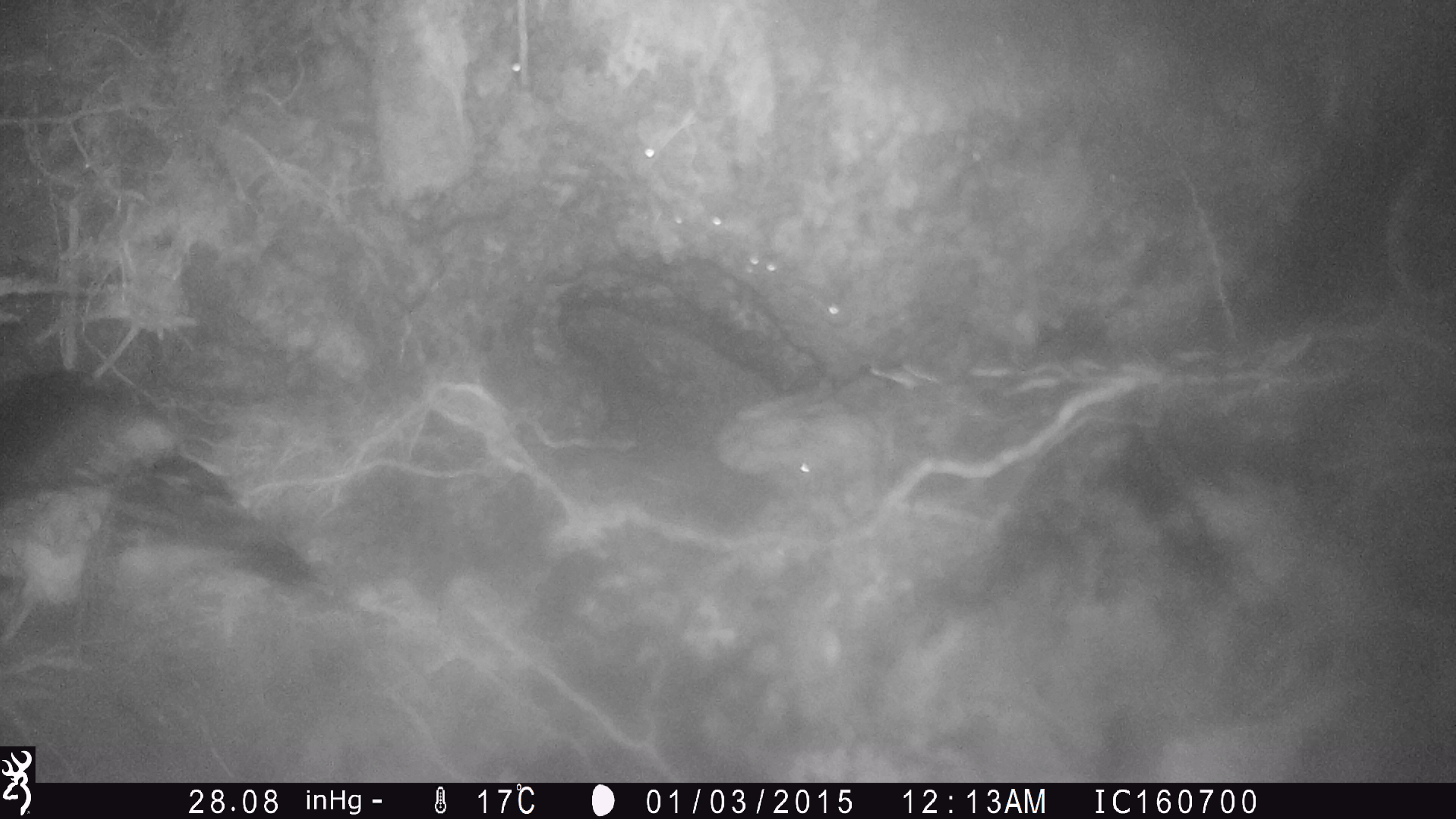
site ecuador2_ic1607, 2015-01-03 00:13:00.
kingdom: Animalia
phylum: Chordata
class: Aves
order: Procellariiformes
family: Procellariidae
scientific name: Procellariidae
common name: petrel chick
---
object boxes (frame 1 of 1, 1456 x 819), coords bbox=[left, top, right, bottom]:
petrel chick: bbox=[0, 393, 344, 611]